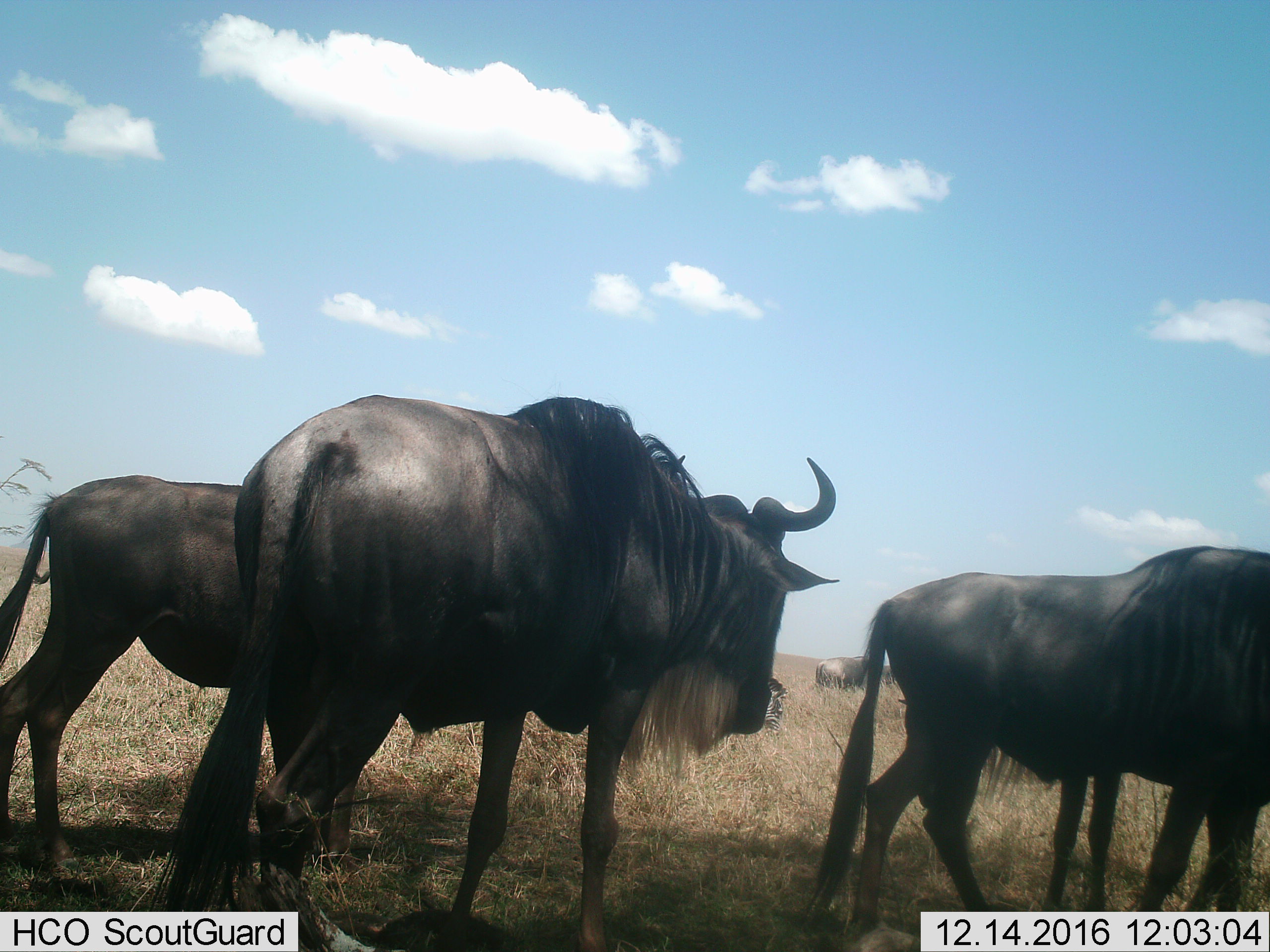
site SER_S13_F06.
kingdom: Animalia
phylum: Chordata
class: Mammalia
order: Artiodactyla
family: Bovidae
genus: Connochaetes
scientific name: Connochaetes taurinus taurinus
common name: blue wildebeest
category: wildebeestblue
Wildebeestblue (blue wildebeest) (Connochaetes taurinus taurinus), count 4. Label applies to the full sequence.